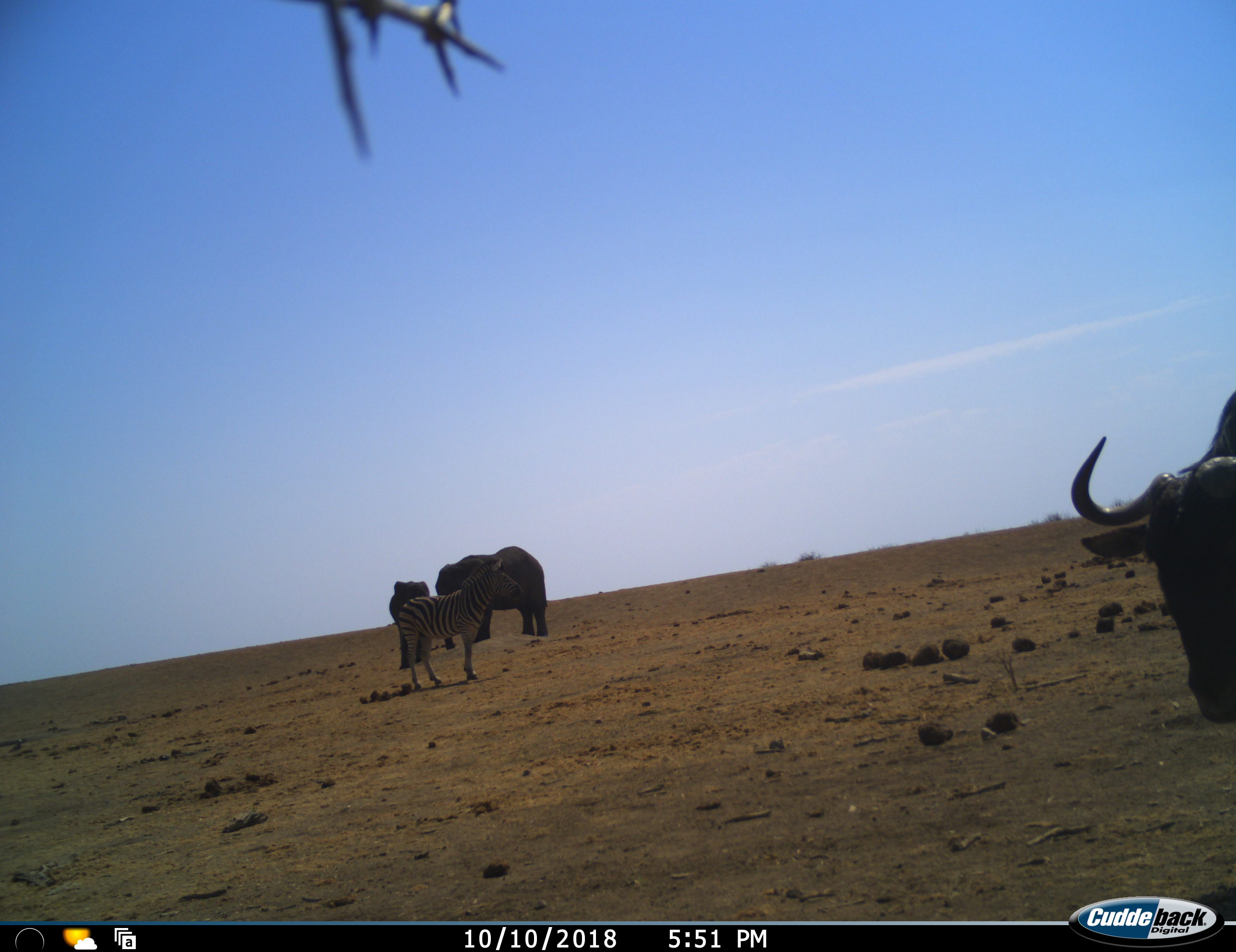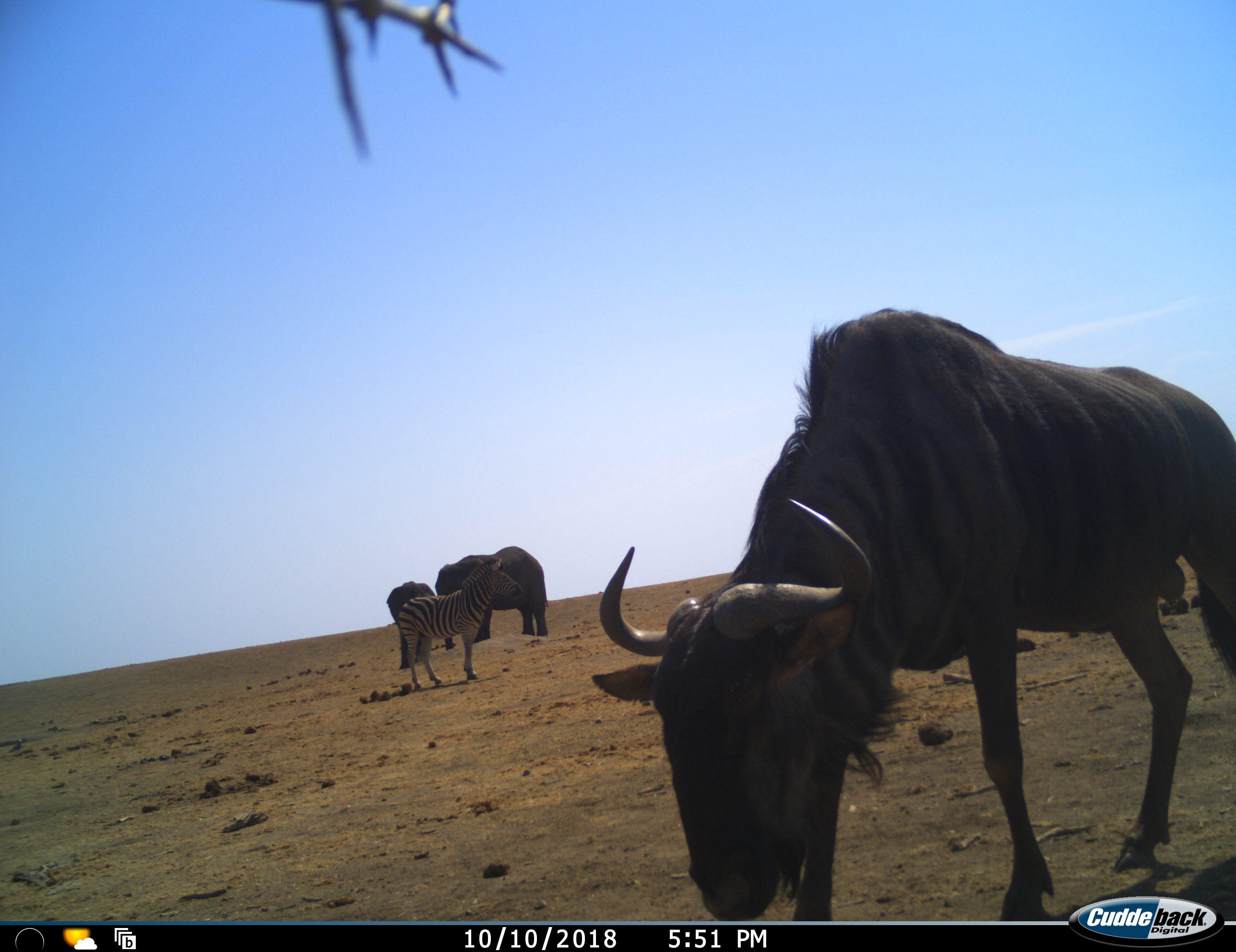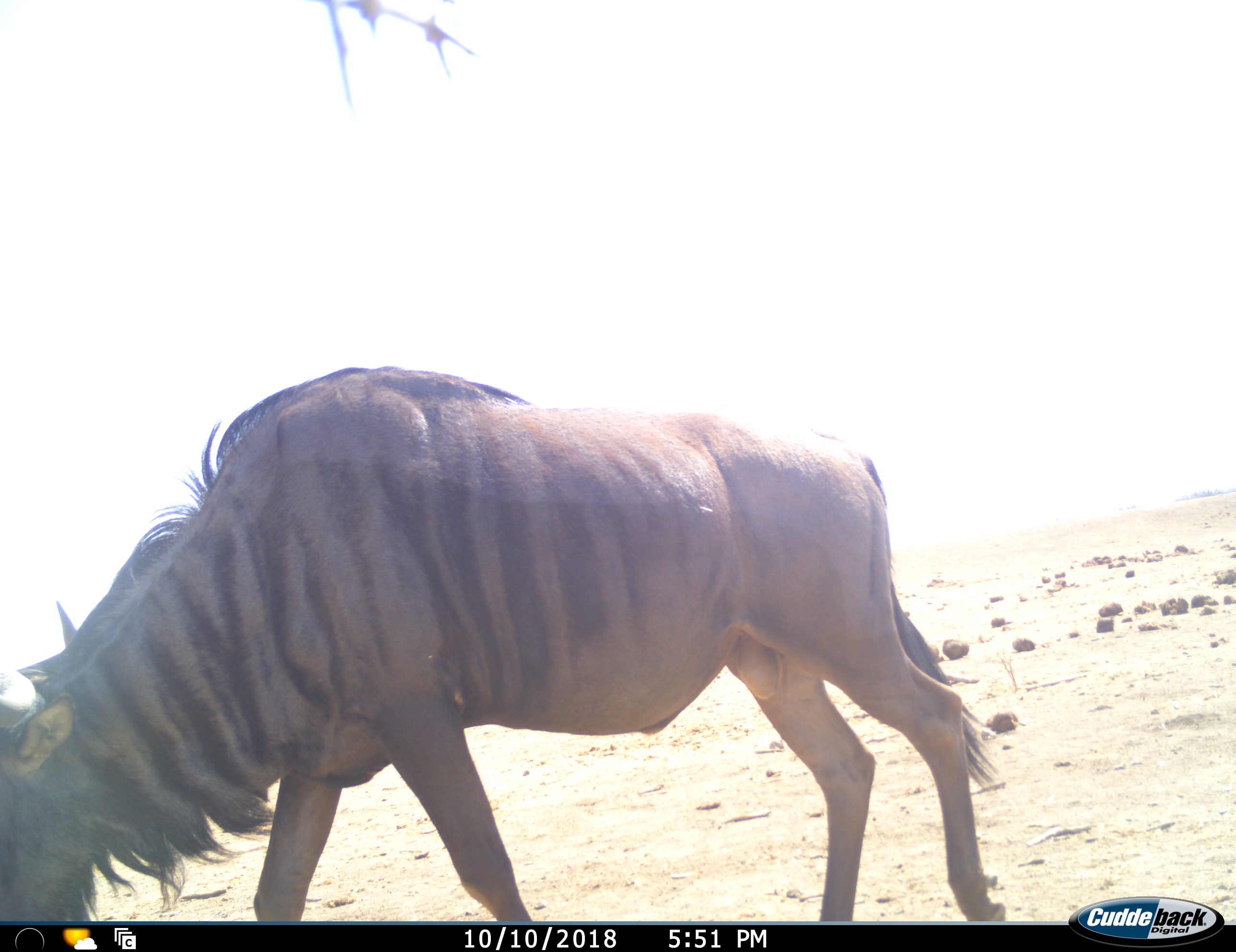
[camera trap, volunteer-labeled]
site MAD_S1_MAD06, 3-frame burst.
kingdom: Animalia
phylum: Chordata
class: Mammalia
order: Proboscidea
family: Elephantidae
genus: Loxodonta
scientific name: Loxodonta africana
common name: african bush elephant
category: elephant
Elephant (african bush elephant) (Loxodonta africana), count 2. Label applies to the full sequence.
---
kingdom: Animalia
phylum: Chordata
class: Mammalia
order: Artiodactyla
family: Bovidae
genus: Connochaetes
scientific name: Connochaetes taurinus taurinus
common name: blue wildebeest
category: wildebeestblue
Wildebeestblue (blue wildebeest) (Connochaetes taurinus taurinus), count 1. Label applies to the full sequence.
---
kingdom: Animalia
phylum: Chordata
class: Mammalia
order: Perissodactyla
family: Equidae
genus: Equus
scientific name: Equus quagga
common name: plains zebra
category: zebraplains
Zebraplains (plains zebra) (Equus quagga), count 1. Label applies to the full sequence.